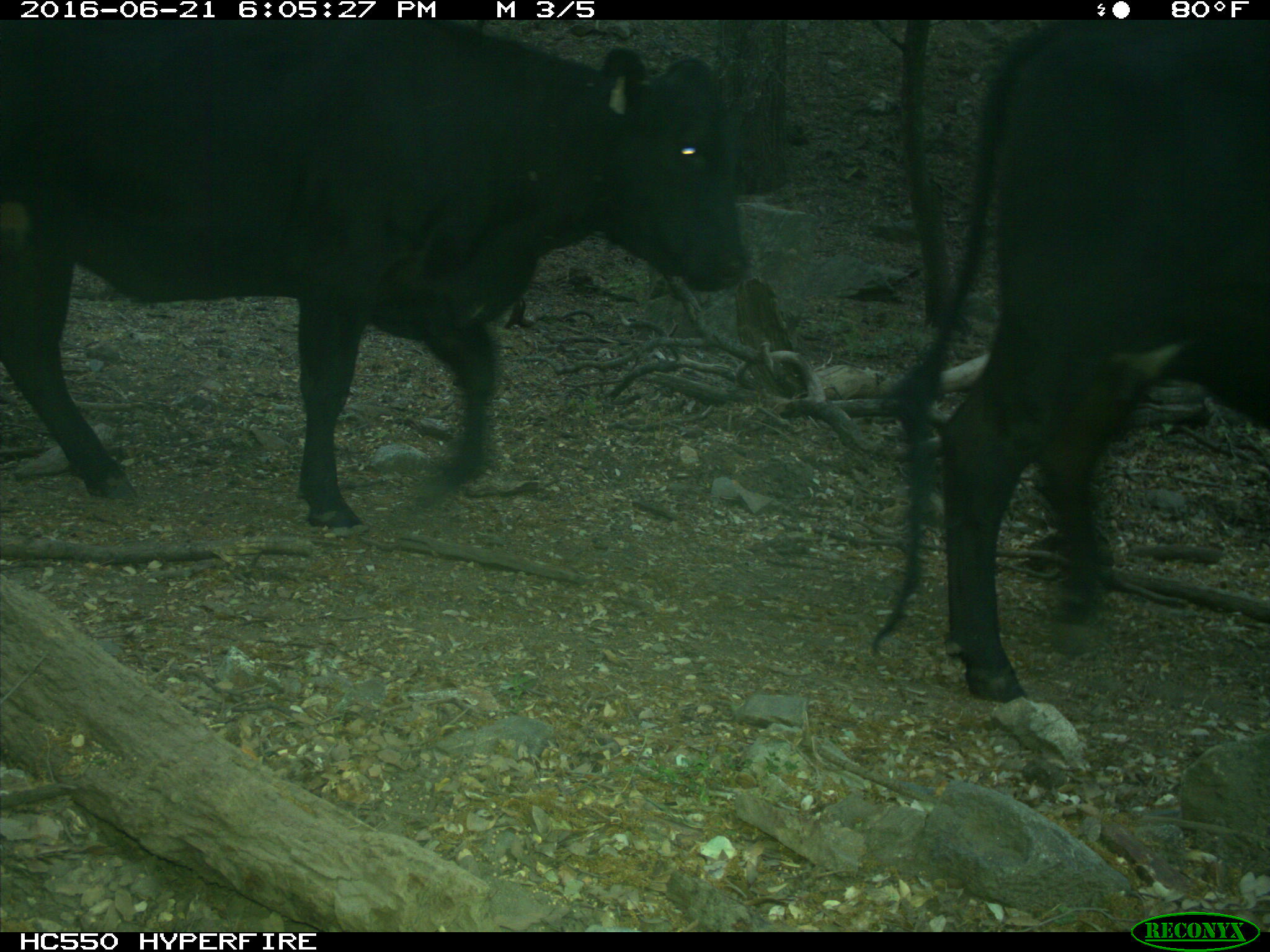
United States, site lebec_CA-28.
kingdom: Animalia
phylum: Chordata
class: Mammalia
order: Artiodactyla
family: Bovidae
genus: Bos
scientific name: Bos taurus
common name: domestic cow